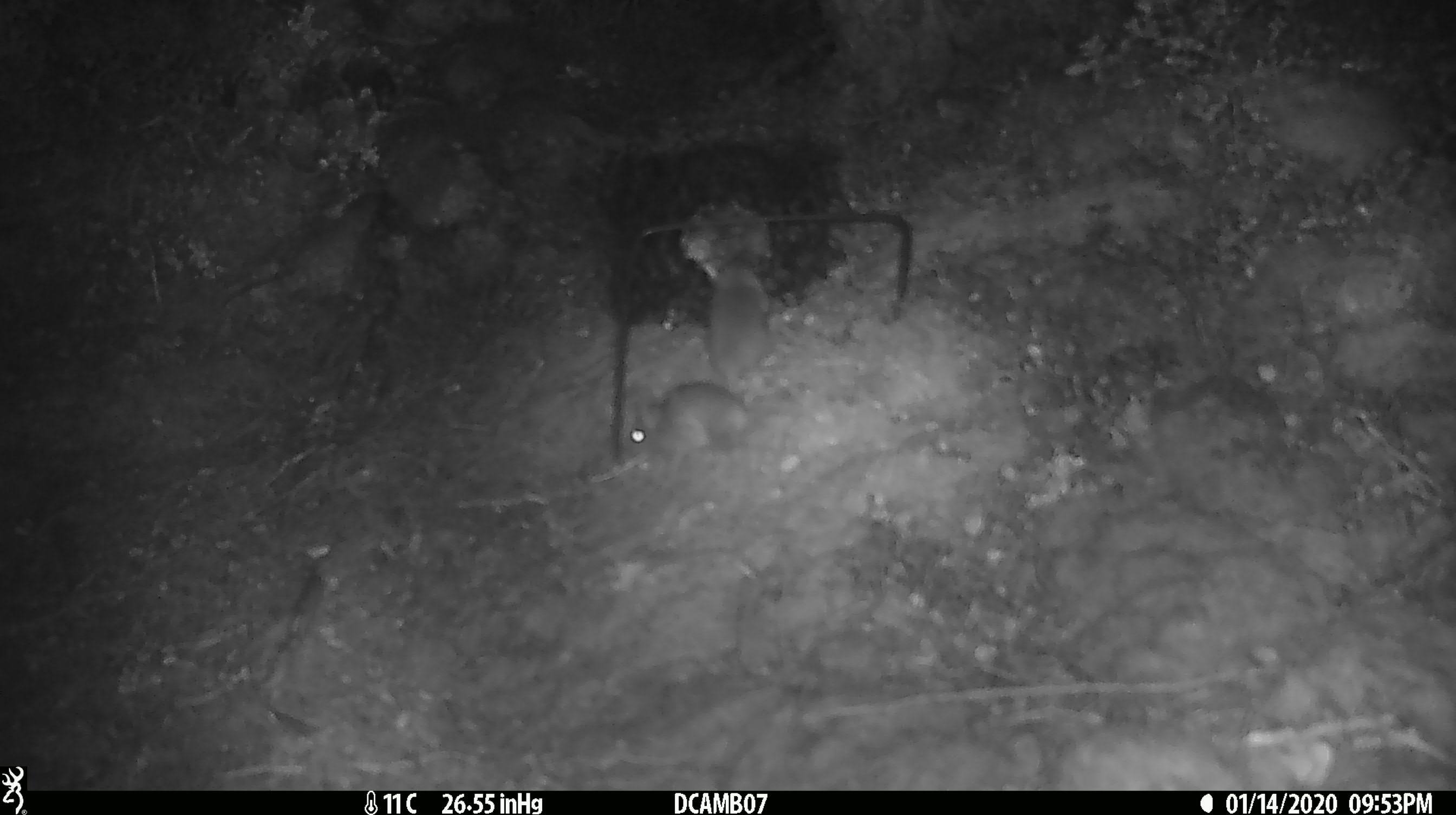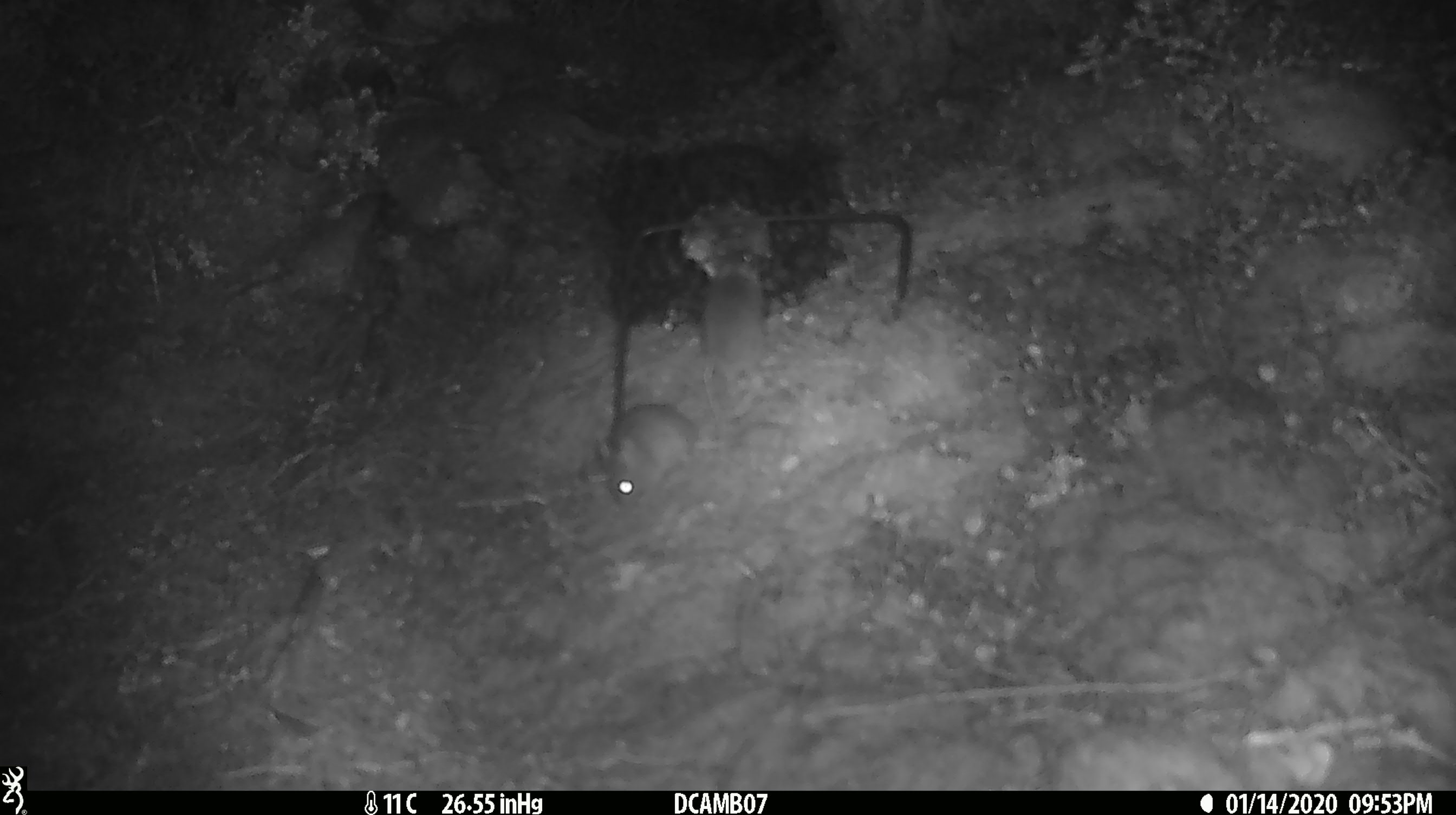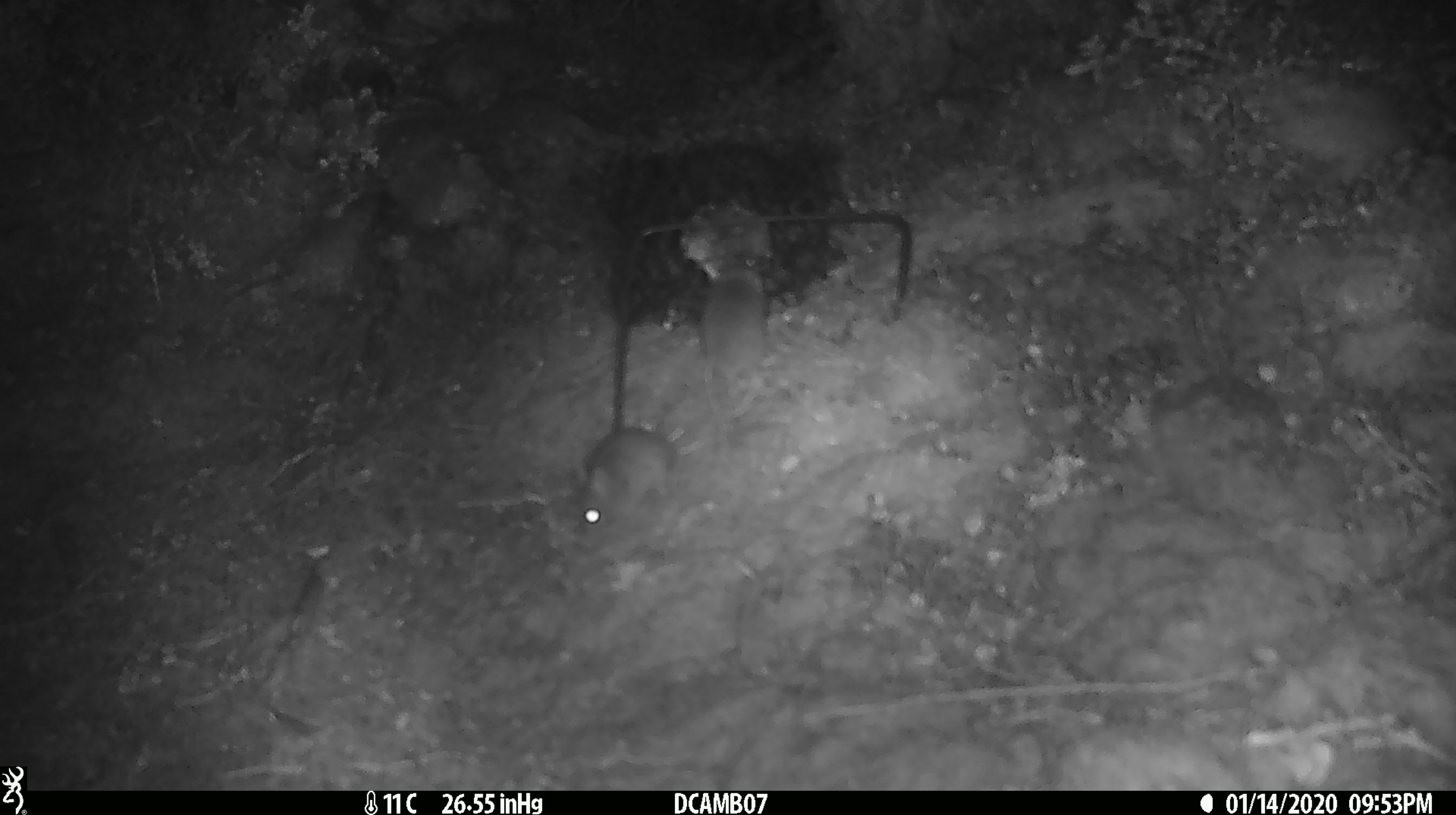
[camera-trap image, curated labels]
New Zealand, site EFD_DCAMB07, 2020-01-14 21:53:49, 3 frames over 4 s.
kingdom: Animalia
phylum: Chordata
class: Mammalia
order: Rodentia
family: Muridae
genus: Mus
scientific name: Mus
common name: mouse